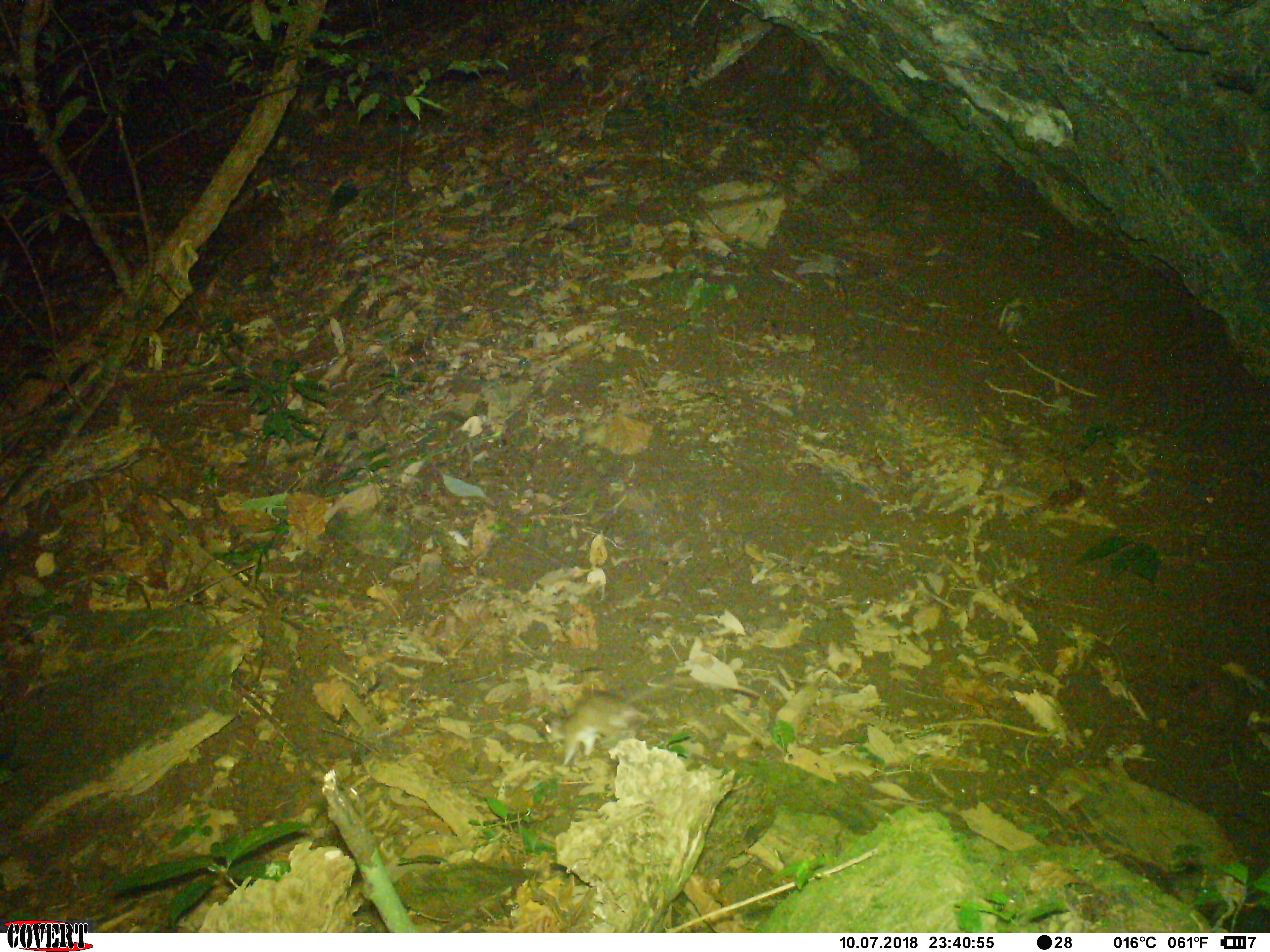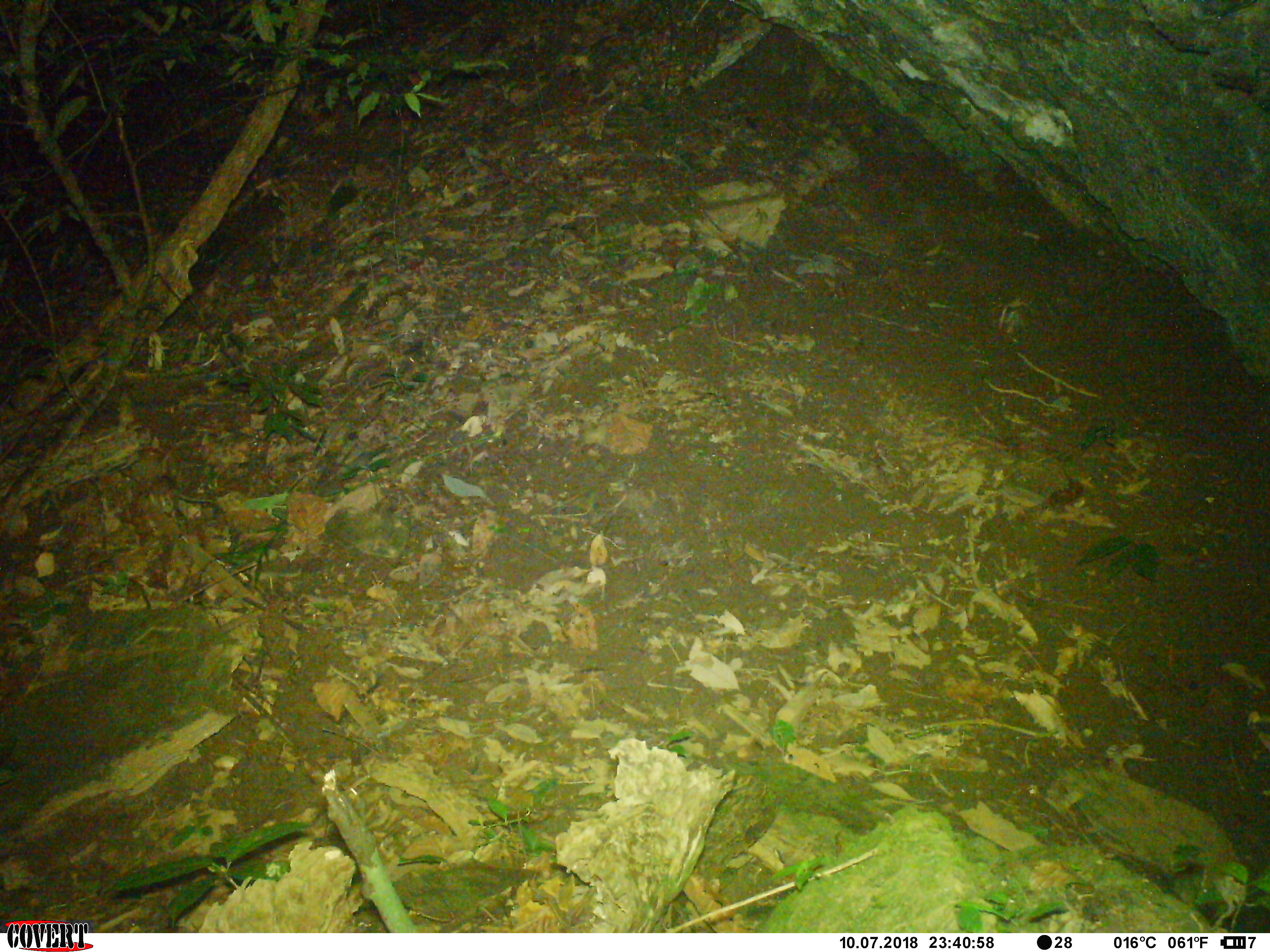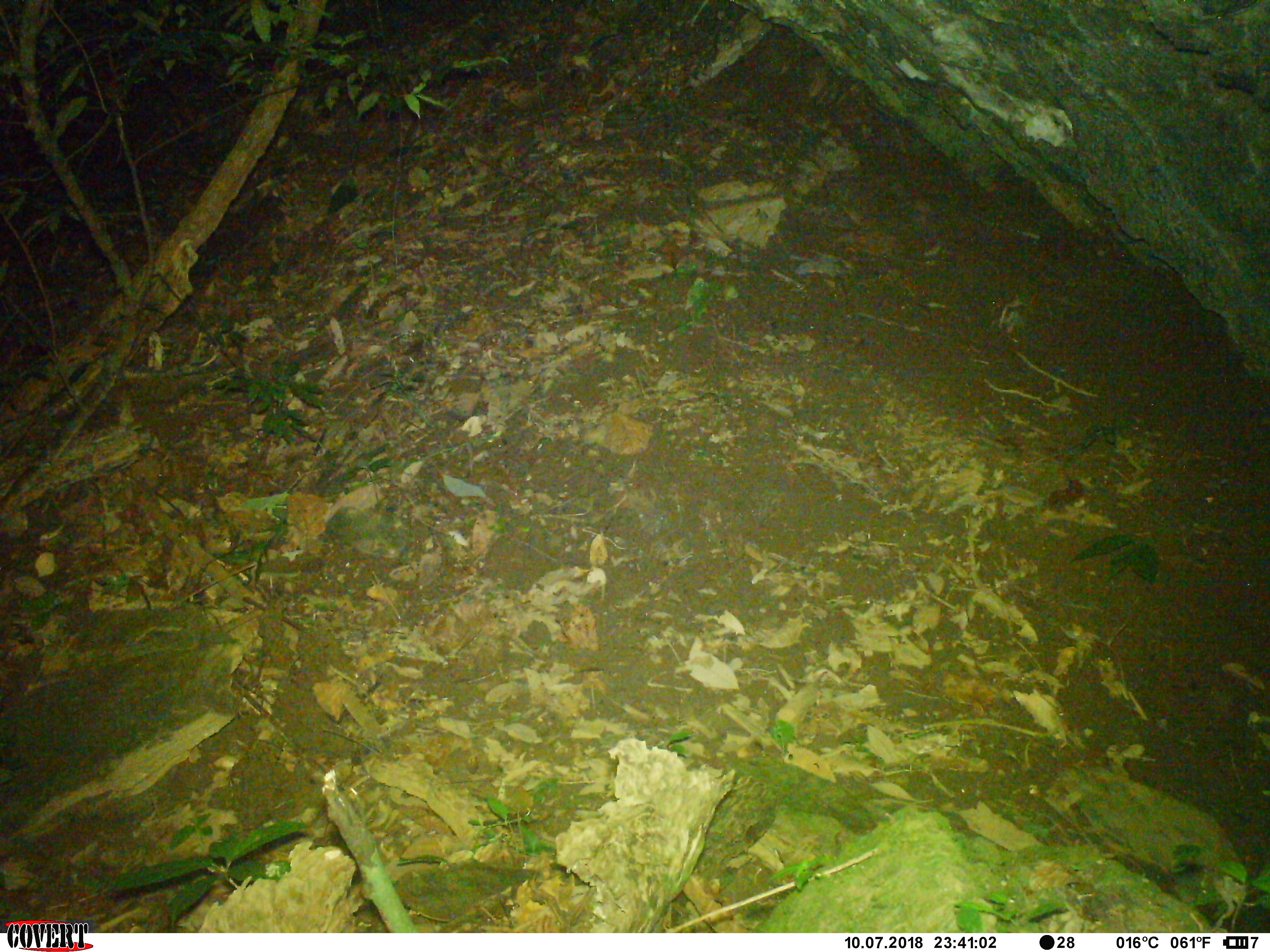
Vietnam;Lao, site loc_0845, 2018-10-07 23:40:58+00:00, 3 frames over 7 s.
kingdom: Animalia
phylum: Chordata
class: Mammalia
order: Rodentia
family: Muridae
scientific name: Muridae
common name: old-world mice and rats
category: unidentified murid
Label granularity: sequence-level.